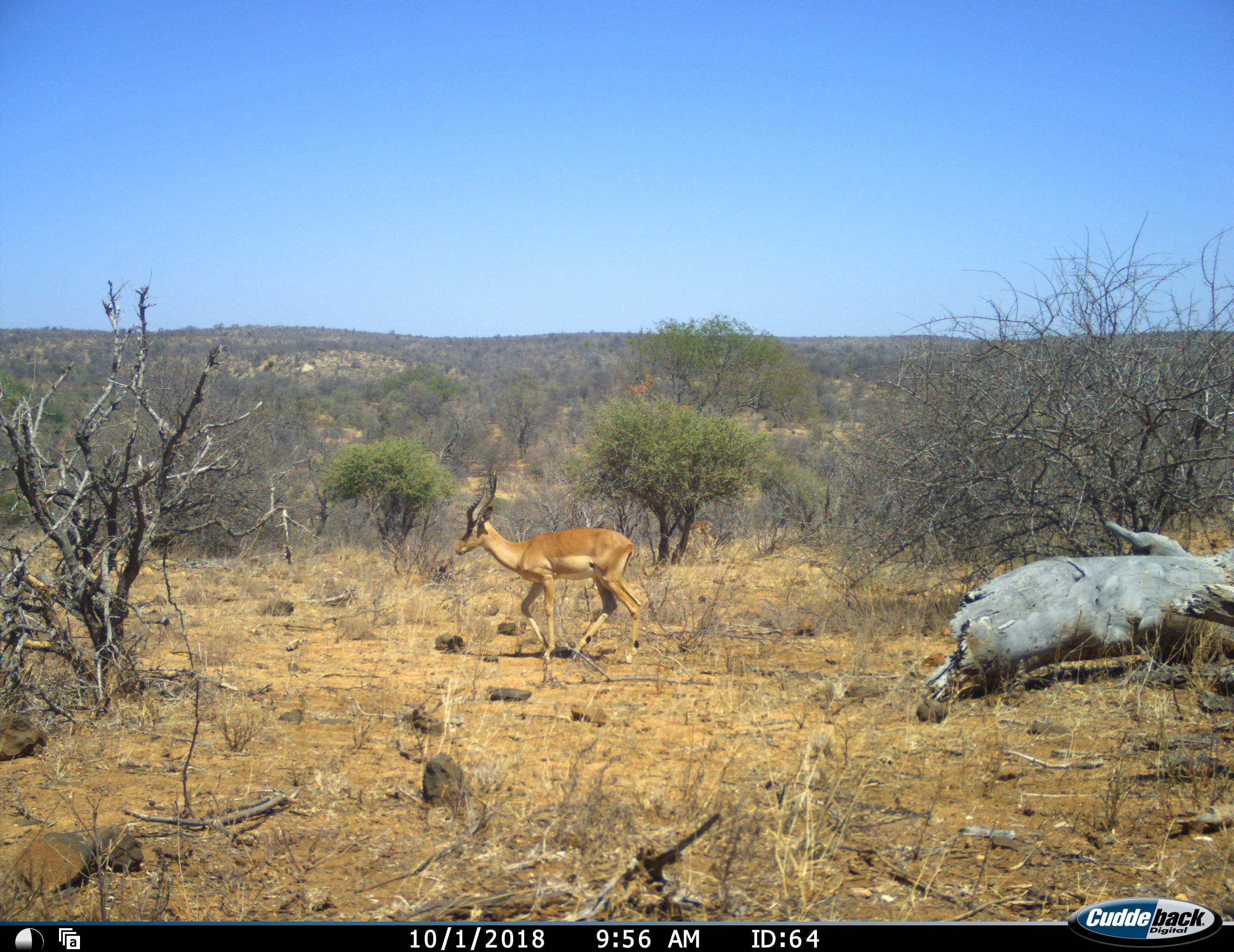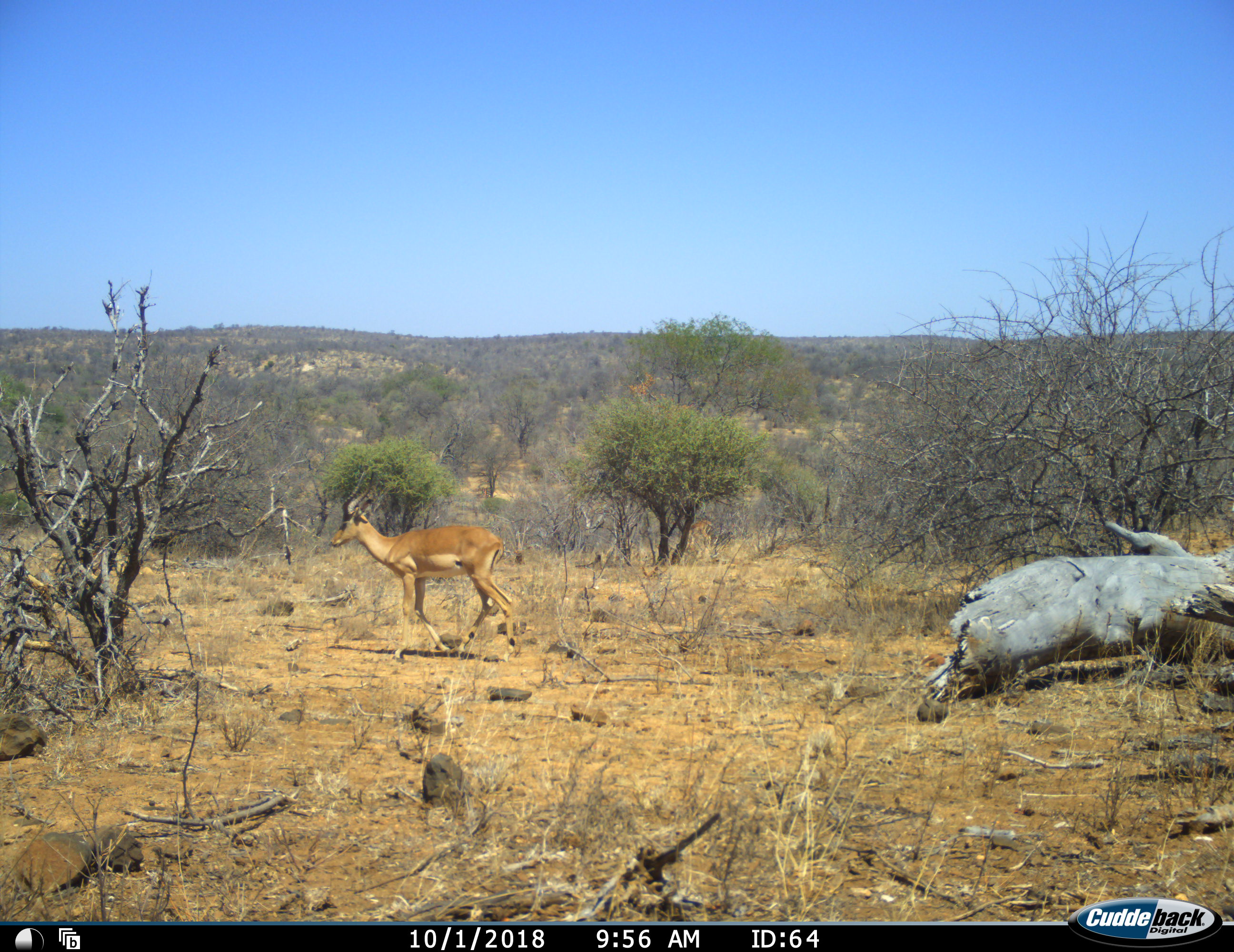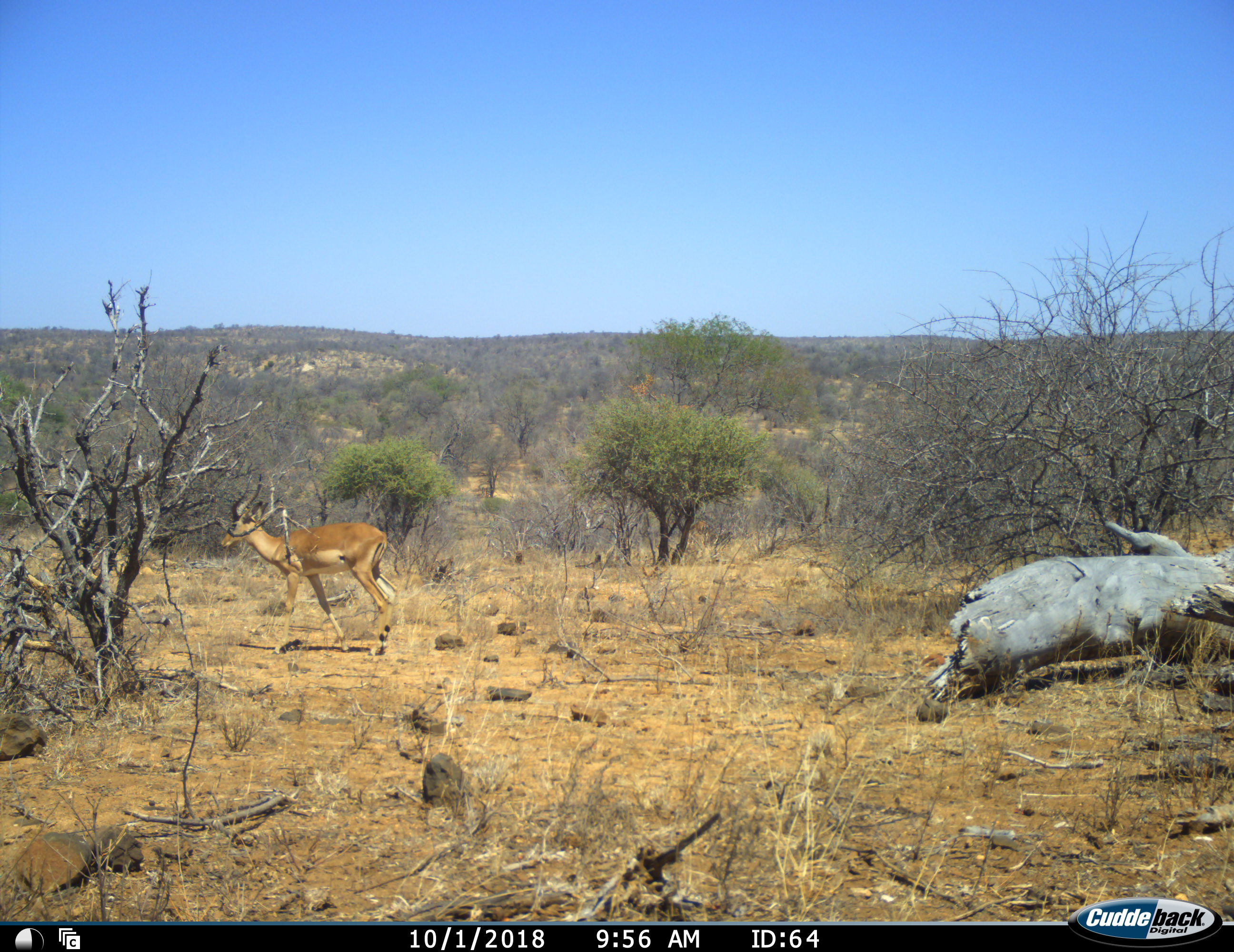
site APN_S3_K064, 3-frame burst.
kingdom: Animalia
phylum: Chordata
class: Mammalia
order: Artiodactyla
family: Bovidae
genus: Aepyceros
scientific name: Aepyceros melampus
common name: impala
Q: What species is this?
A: Impala (Aepyceros melampus).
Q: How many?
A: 1.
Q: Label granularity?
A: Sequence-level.